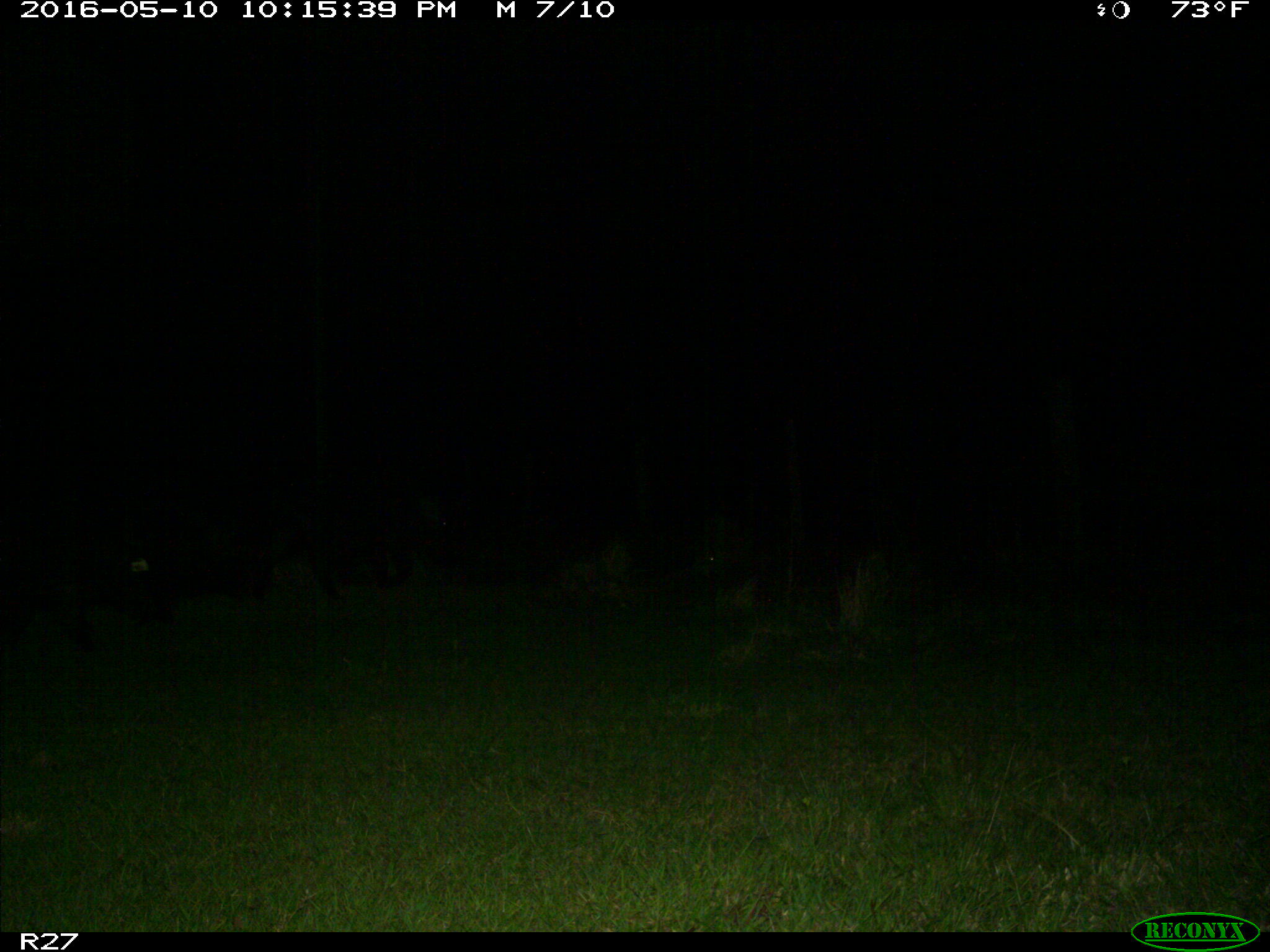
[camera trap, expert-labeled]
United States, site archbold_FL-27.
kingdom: Animalia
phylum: Chordata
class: Mammalia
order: Artiodactyla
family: Suidae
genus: Sus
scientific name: Sus scrofa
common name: wild boar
Sus scrofa (wild boar).